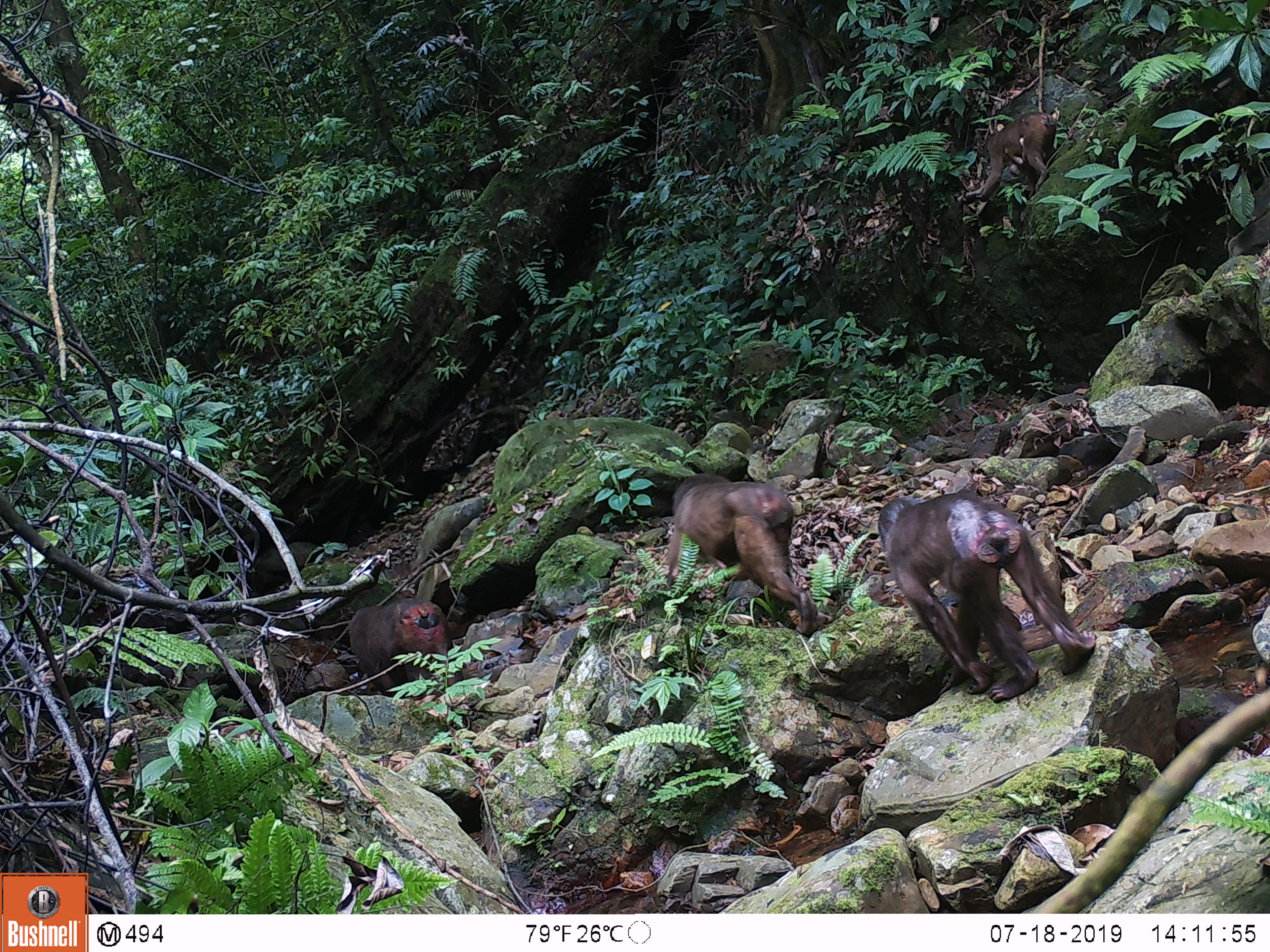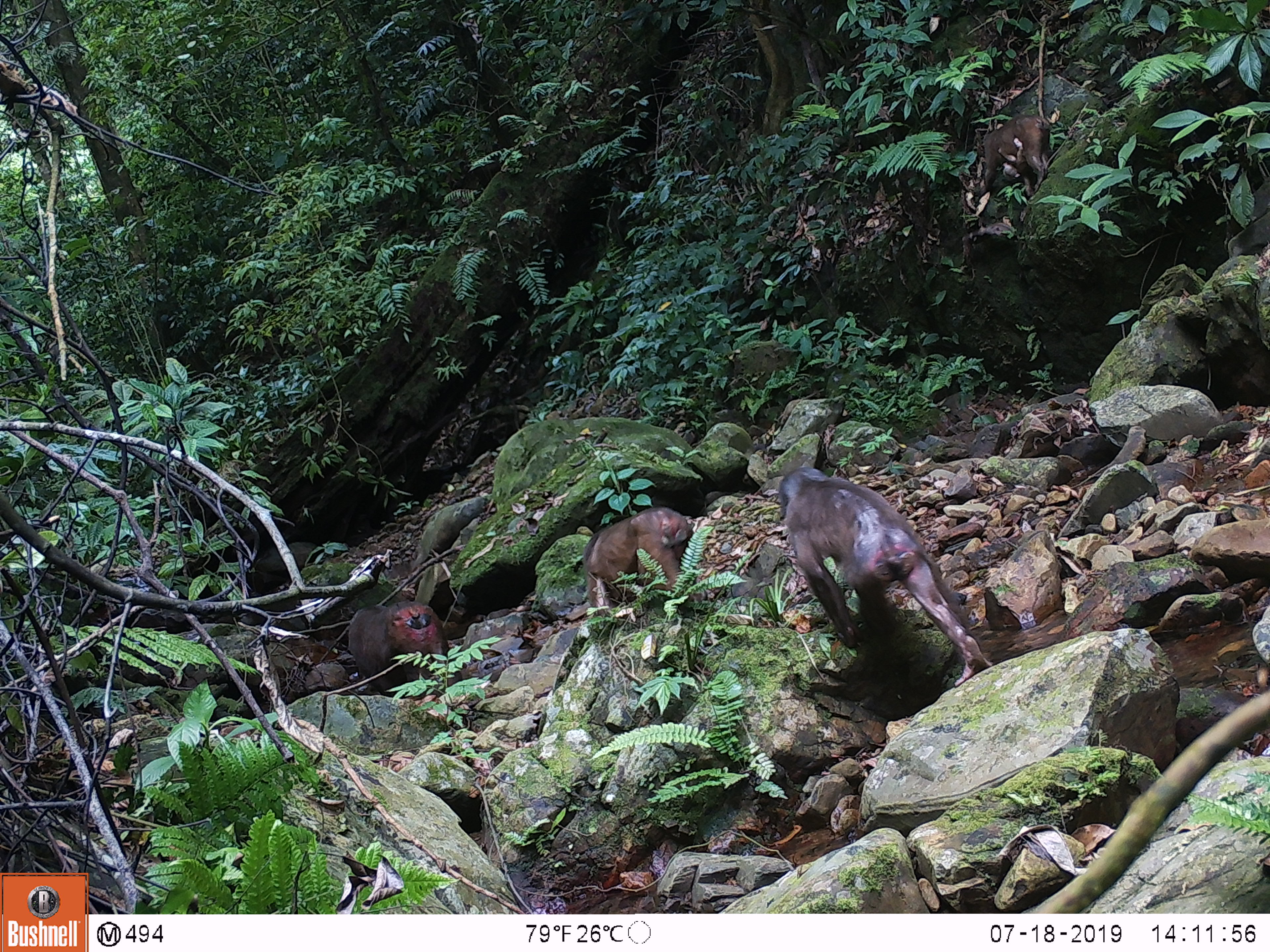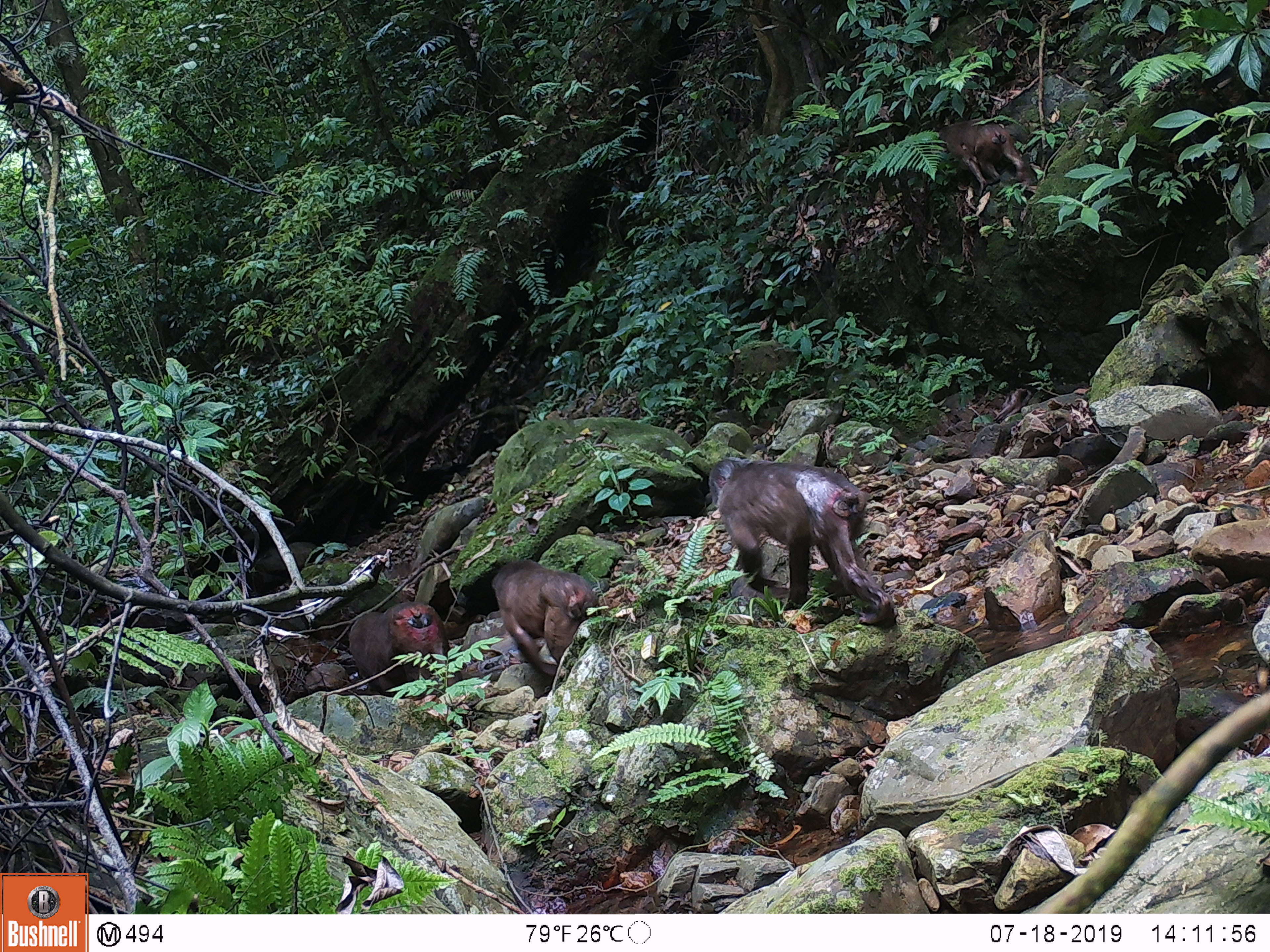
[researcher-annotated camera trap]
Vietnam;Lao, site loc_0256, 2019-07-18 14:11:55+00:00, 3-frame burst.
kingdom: Animalia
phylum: Chordata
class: Mammalia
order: Primates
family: Cercopithecidae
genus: Macaca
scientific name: Macaca arctoides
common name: stump-tailed macaque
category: stump tailed macaque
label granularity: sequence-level